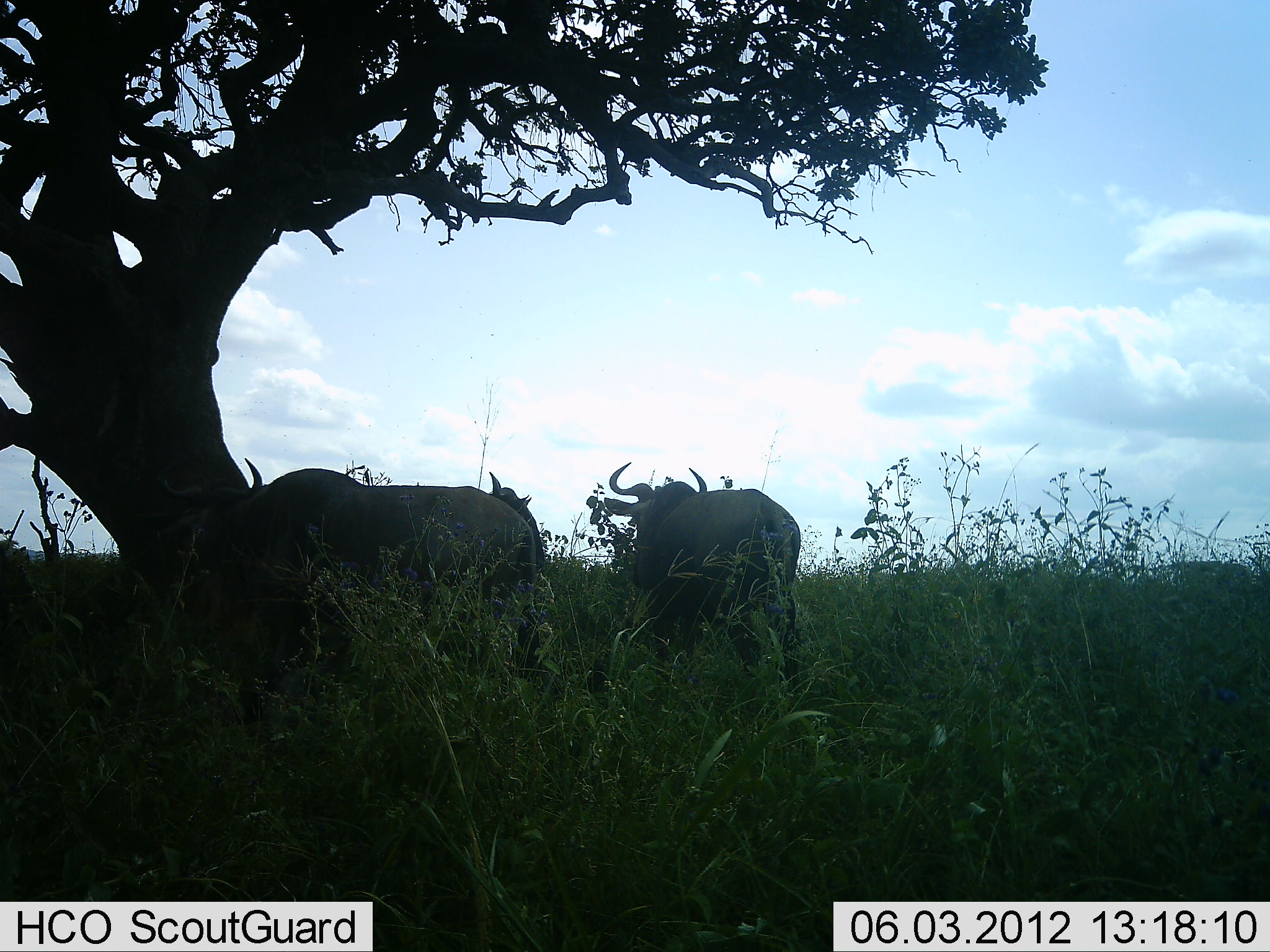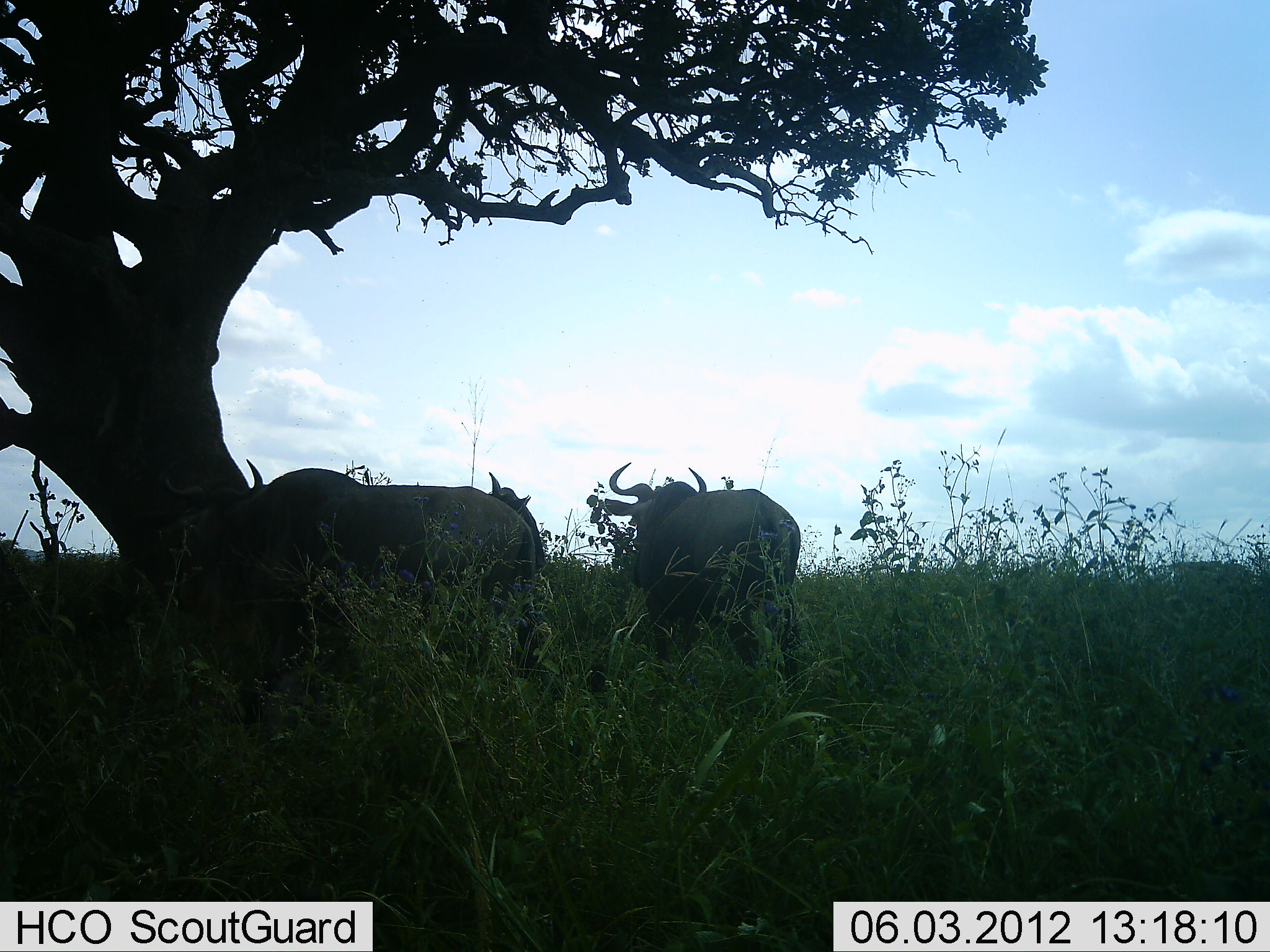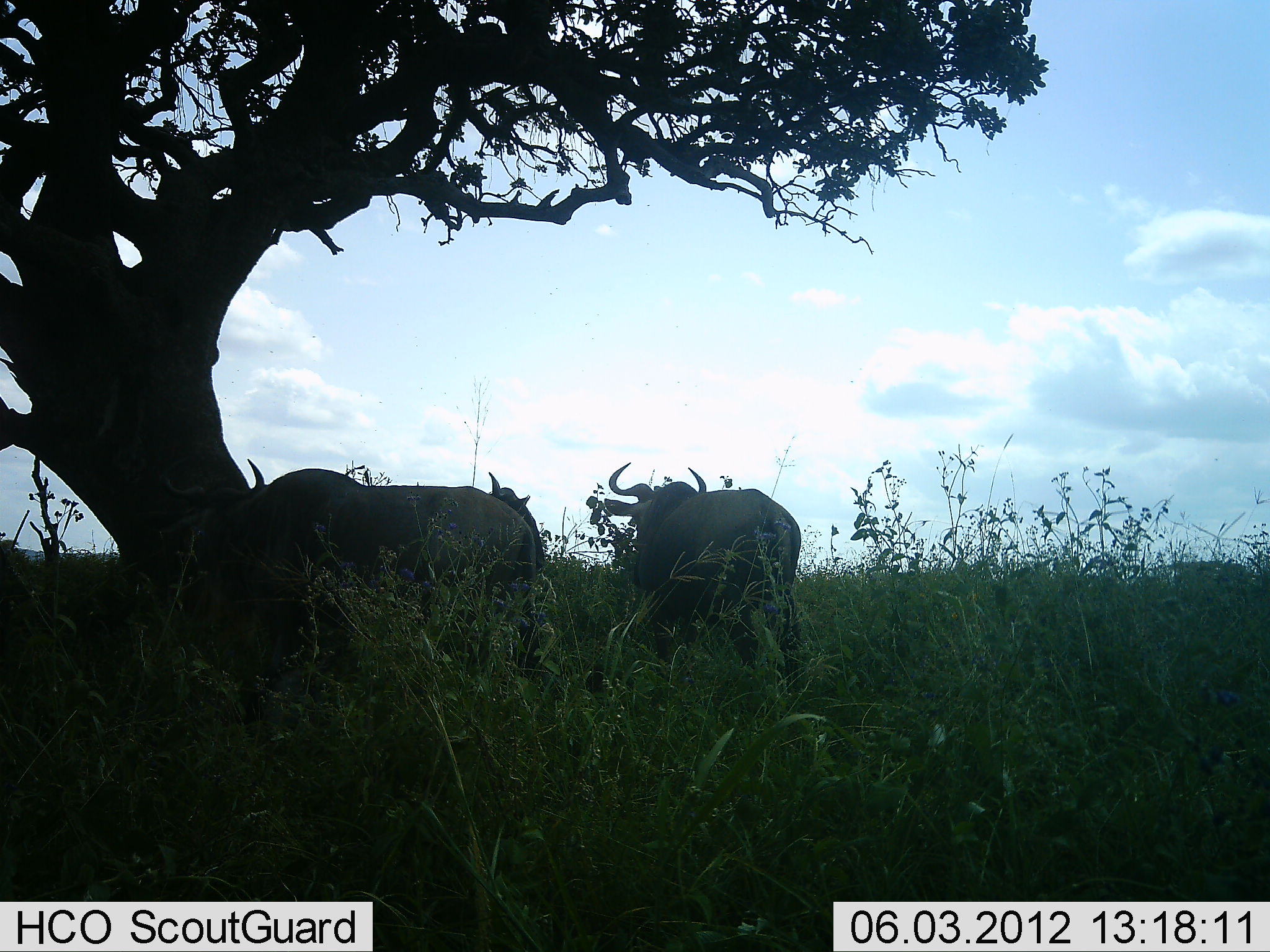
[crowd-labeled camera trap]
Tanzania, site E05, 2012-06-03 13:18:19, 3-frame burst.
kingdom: Animalia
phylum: Chordata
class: Mammalia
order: Artiodactyla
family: Bovidae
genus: Connochaetes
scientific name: Connochaetes taurinus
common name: blue wildebeest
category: wildebeest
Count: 3.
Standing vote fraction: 100%.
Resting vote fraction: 10%.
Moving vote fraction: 0%.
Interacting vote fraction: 0%.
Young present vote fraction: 0%.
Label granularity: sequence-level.